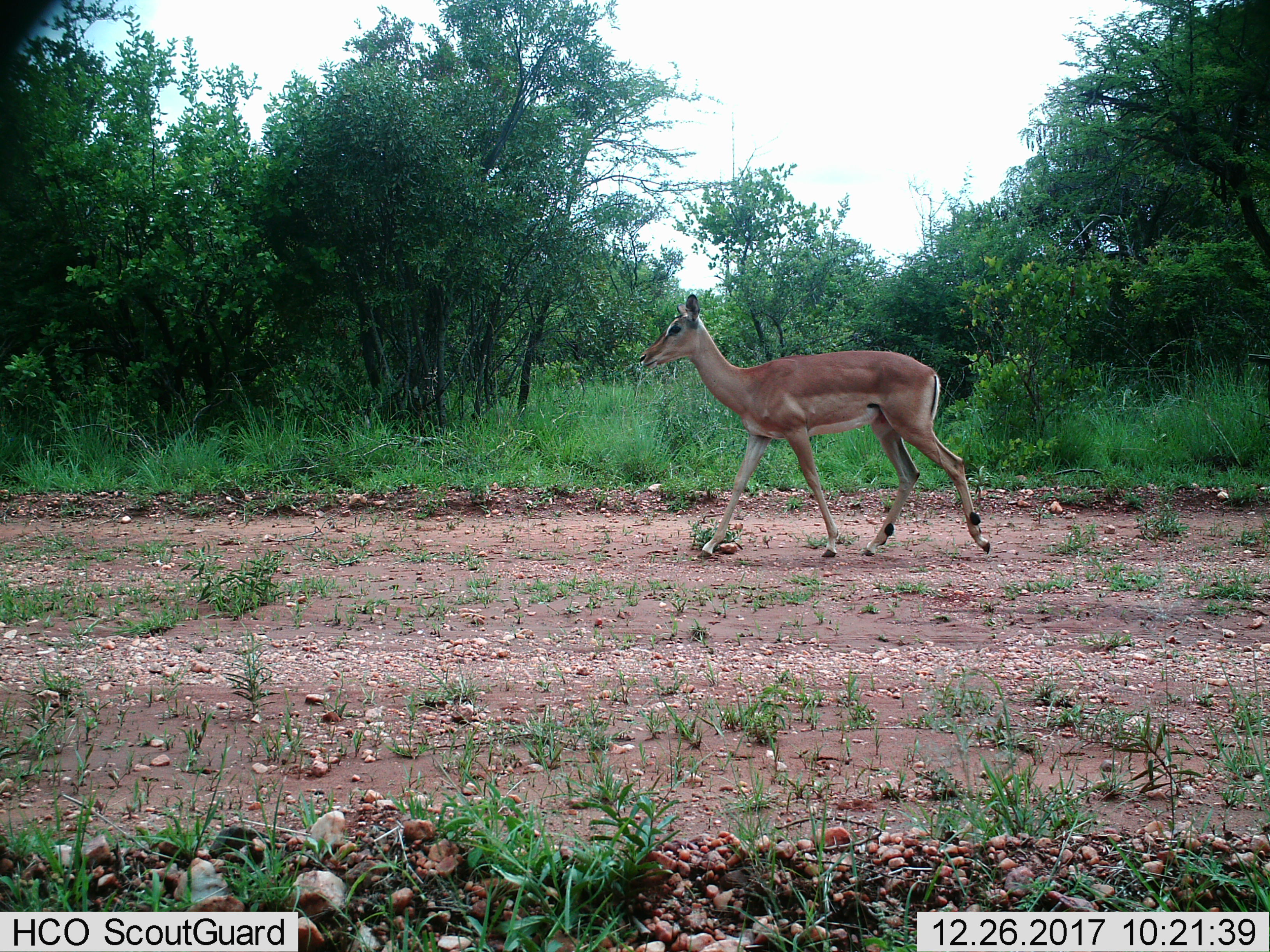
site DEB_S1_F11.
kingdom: Animalia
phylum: Chordata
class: Mammalia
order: Artiodactyla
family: Bovidae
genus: Aepyceros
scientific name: Aepyceros melampus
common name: impala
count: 1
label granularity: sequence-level